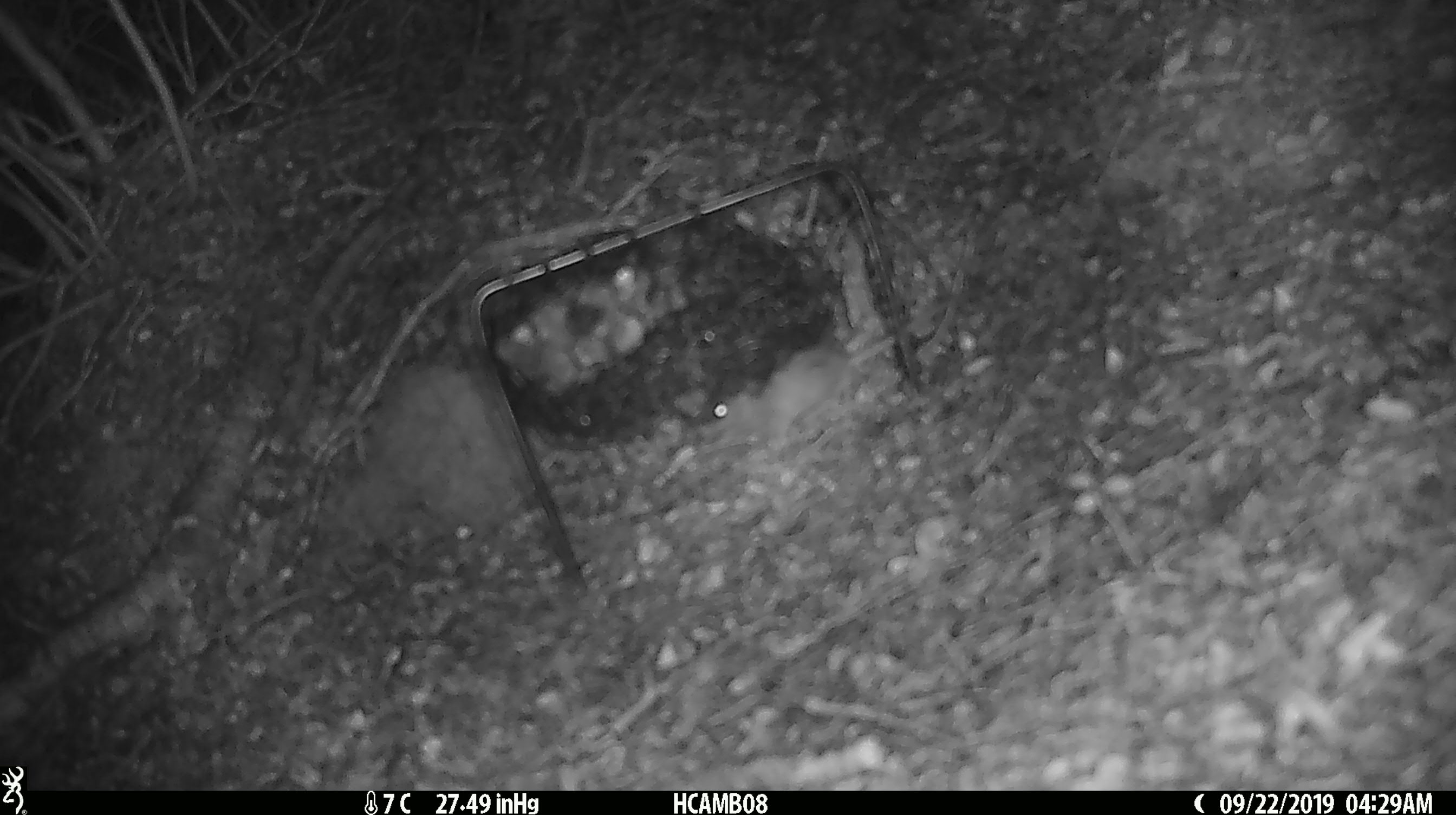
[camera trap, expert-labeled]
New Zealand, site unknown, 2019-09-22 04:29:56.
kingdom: Animalia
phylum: Chordata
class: Mammalia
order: Rodentia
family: Muridae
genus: Mus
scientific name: Mus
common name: mouse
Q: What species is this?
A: Mouse (Mus).